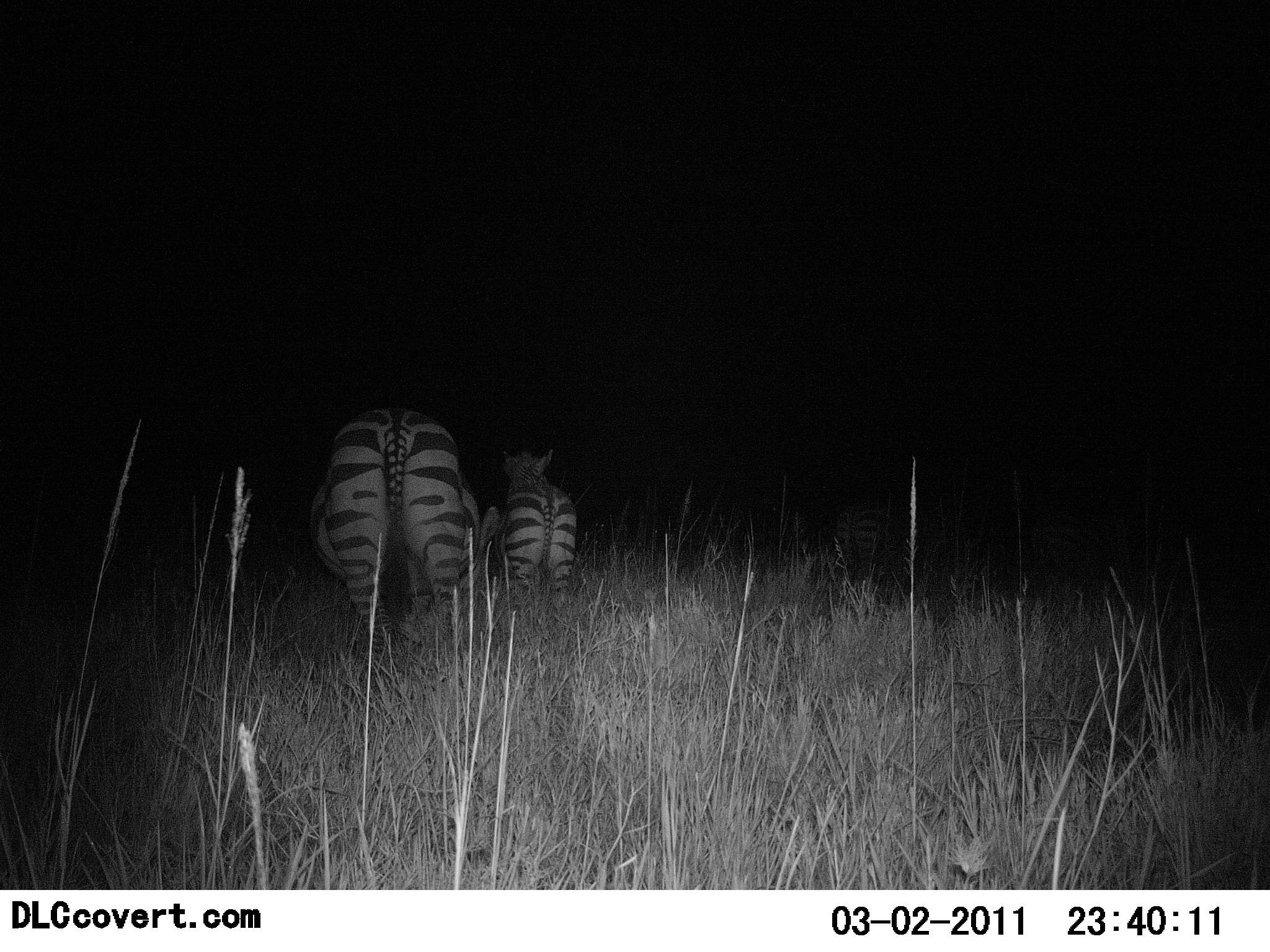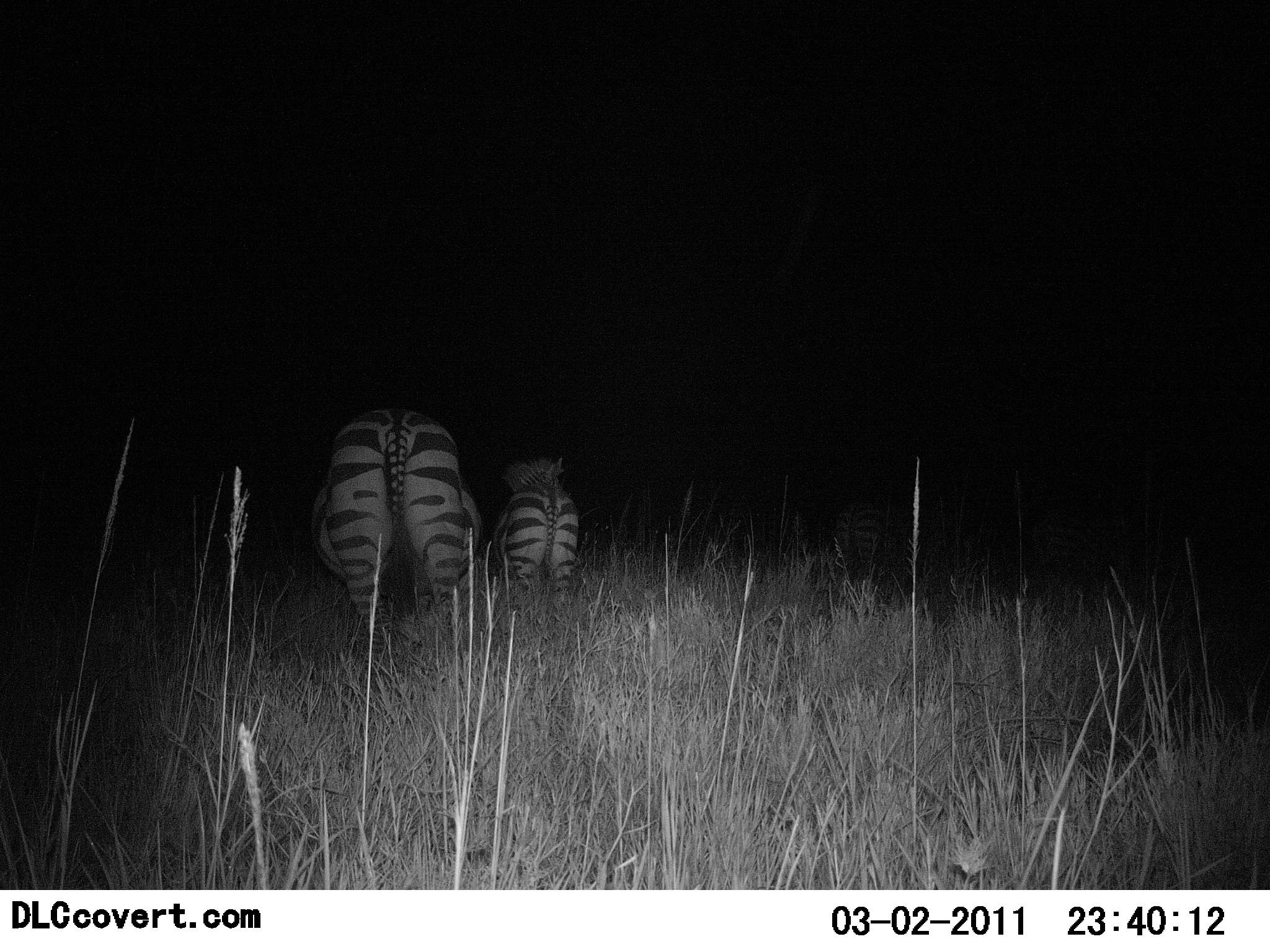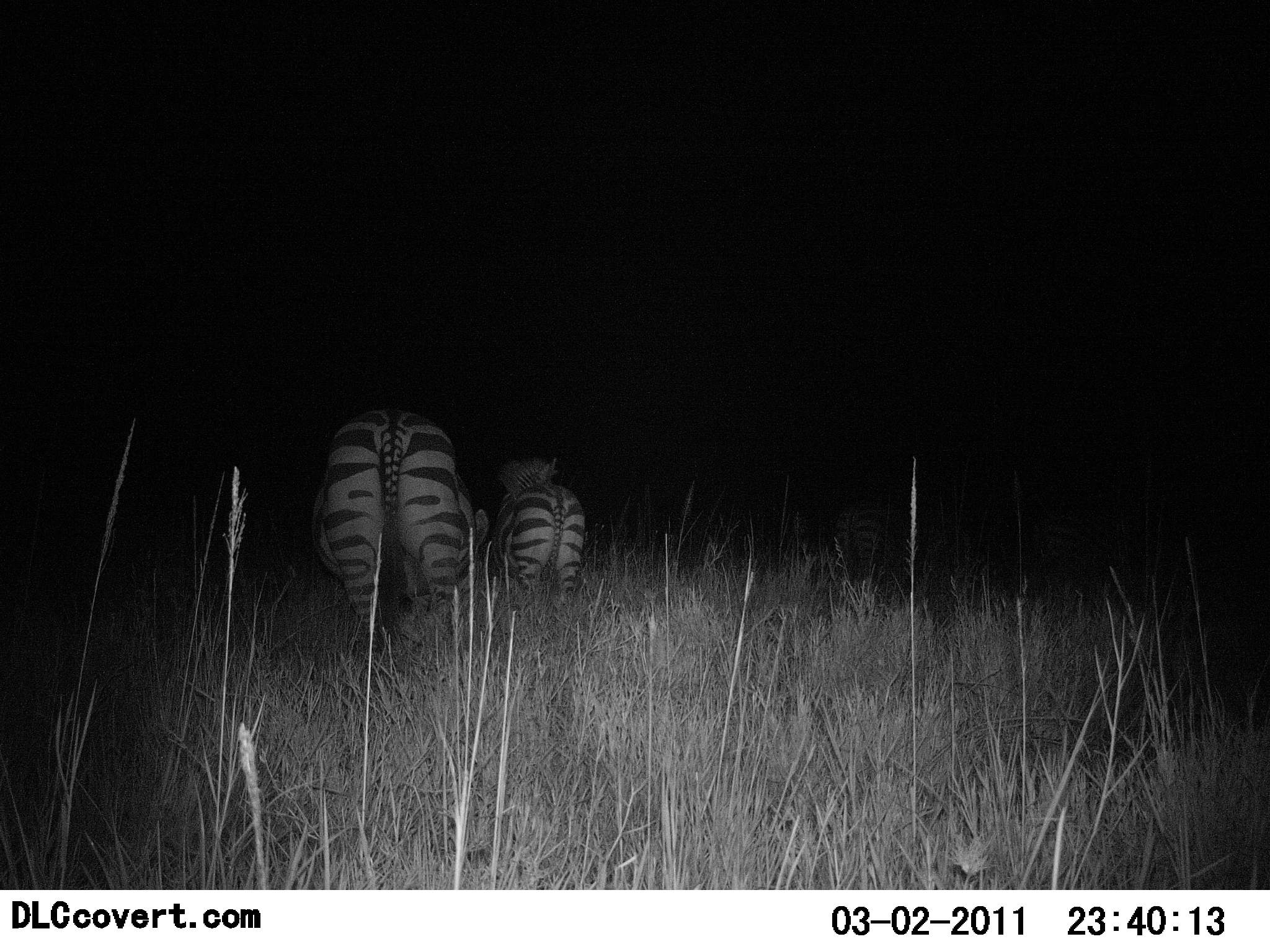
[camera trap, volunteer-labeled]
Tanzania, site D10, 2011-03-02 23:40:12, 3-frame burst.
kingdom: Animalia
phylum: Chordata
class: Mammalia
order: Perissodactyla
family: Equidae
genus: Equus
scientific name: Equus quagga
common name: plains zebra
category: zebra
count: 2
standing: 77%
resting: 0%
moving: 8%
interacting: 0%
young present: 31%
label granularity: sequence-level